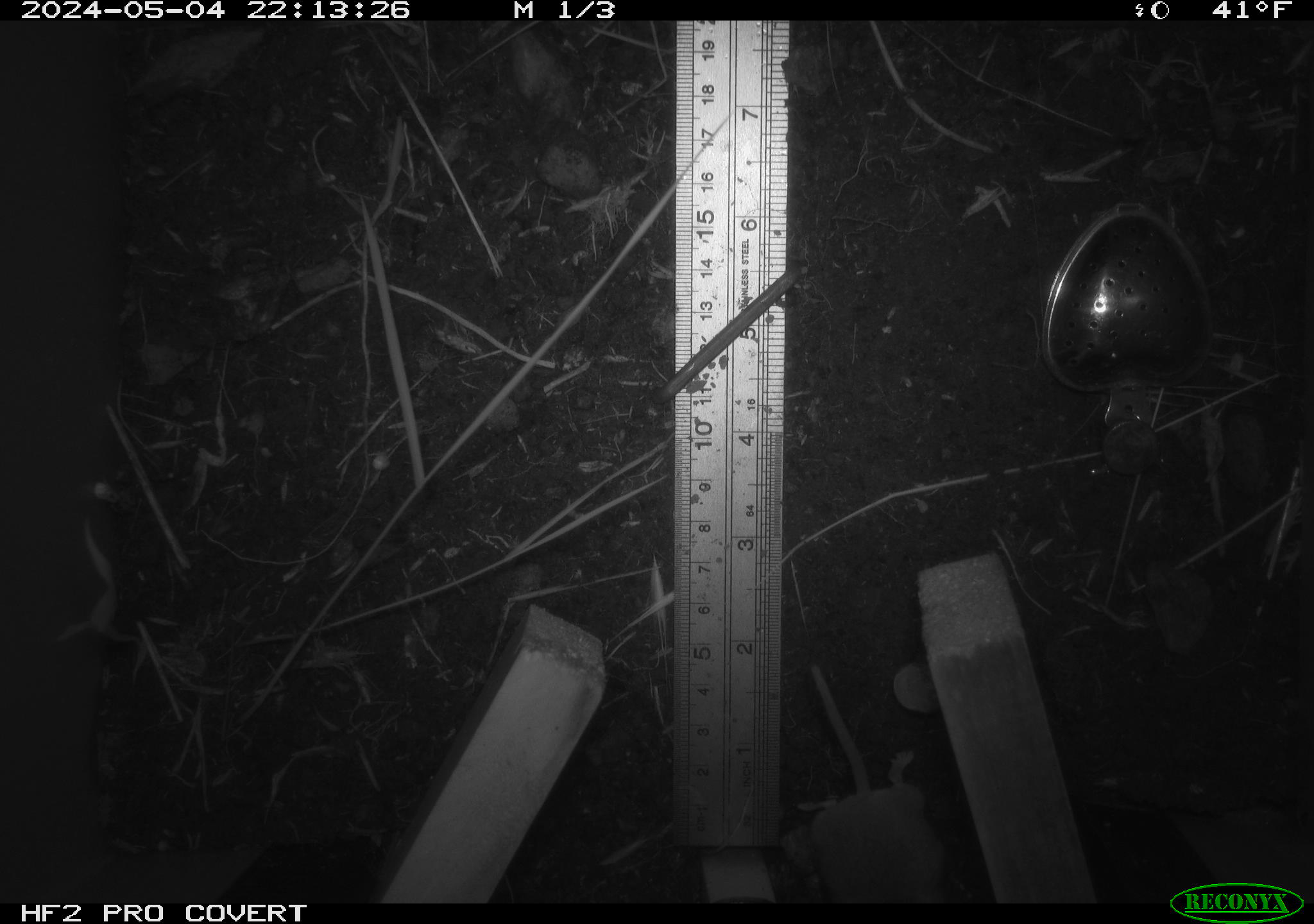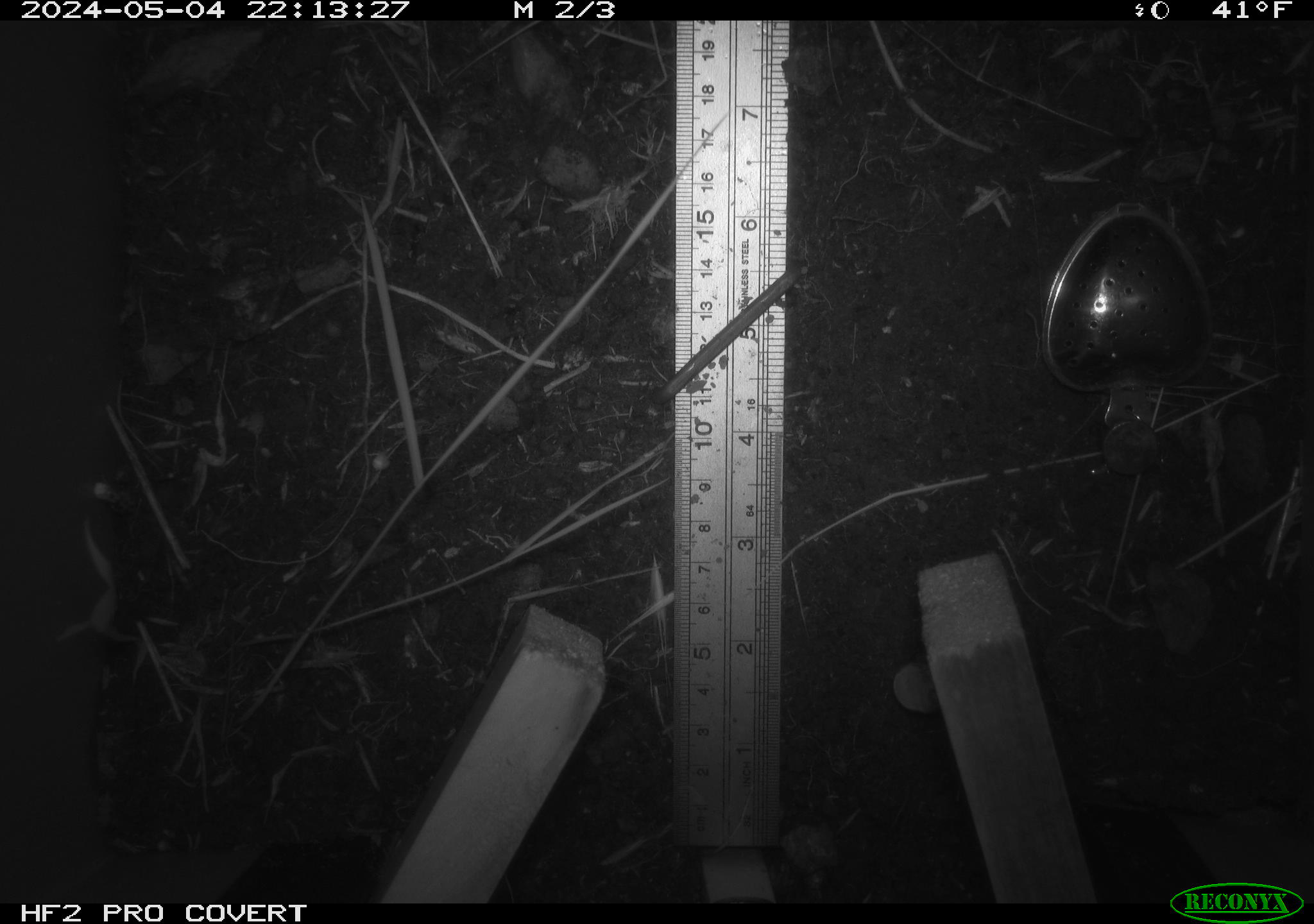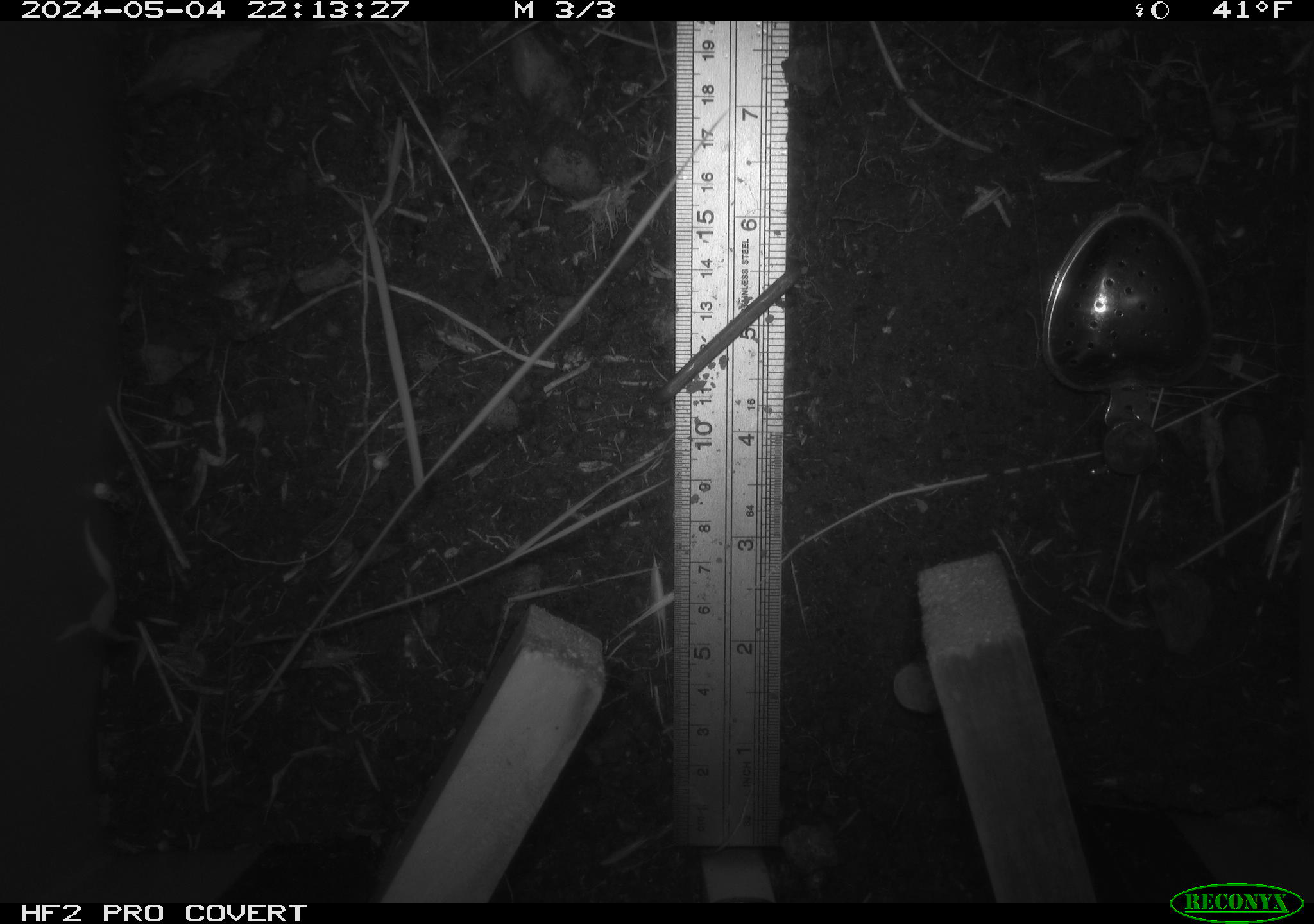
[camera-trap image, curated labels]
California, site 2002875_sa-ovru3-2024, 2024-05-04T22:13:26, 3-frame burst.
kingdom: Animalia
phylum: Chordata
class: Mammalia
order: Rodentia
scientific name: Rodentia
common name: mouse species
Mouse species (Rodentia).